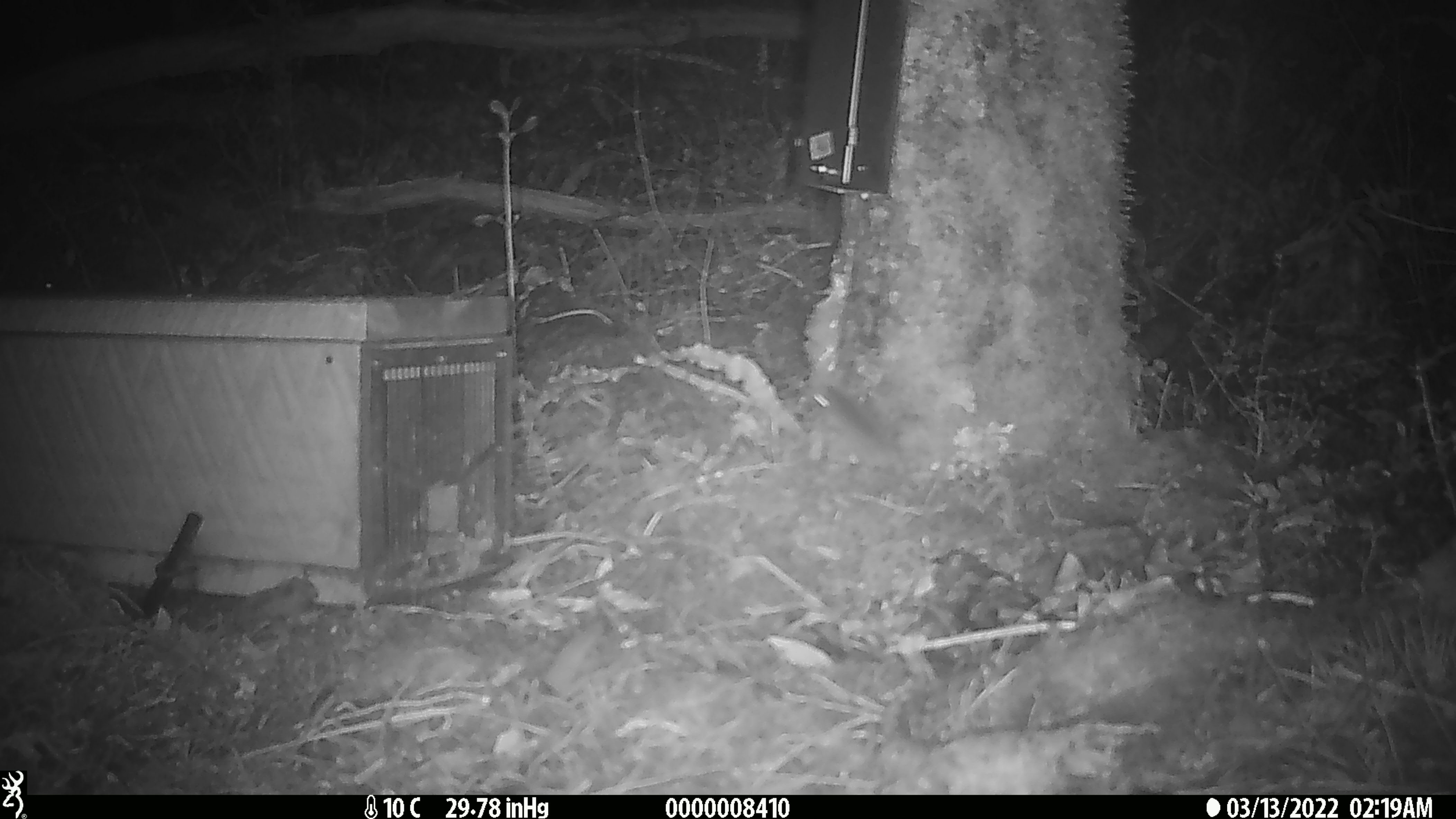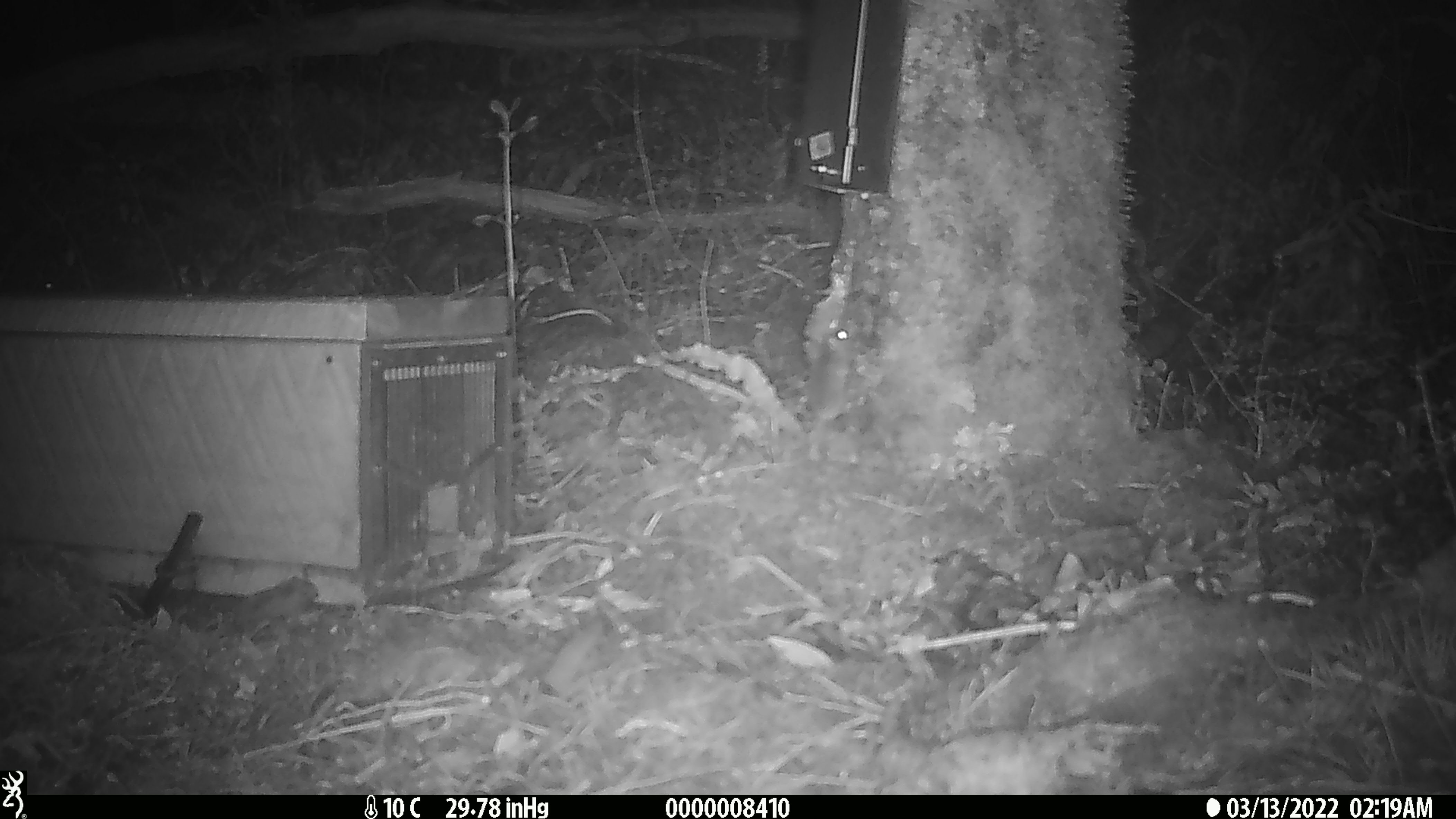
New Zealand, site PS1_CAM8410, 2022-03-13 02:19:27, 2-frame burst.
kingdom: Animalia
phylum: Chordata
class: Mammalia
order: Rodentia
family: Muridae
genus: Mus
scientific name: Mus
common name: mouse